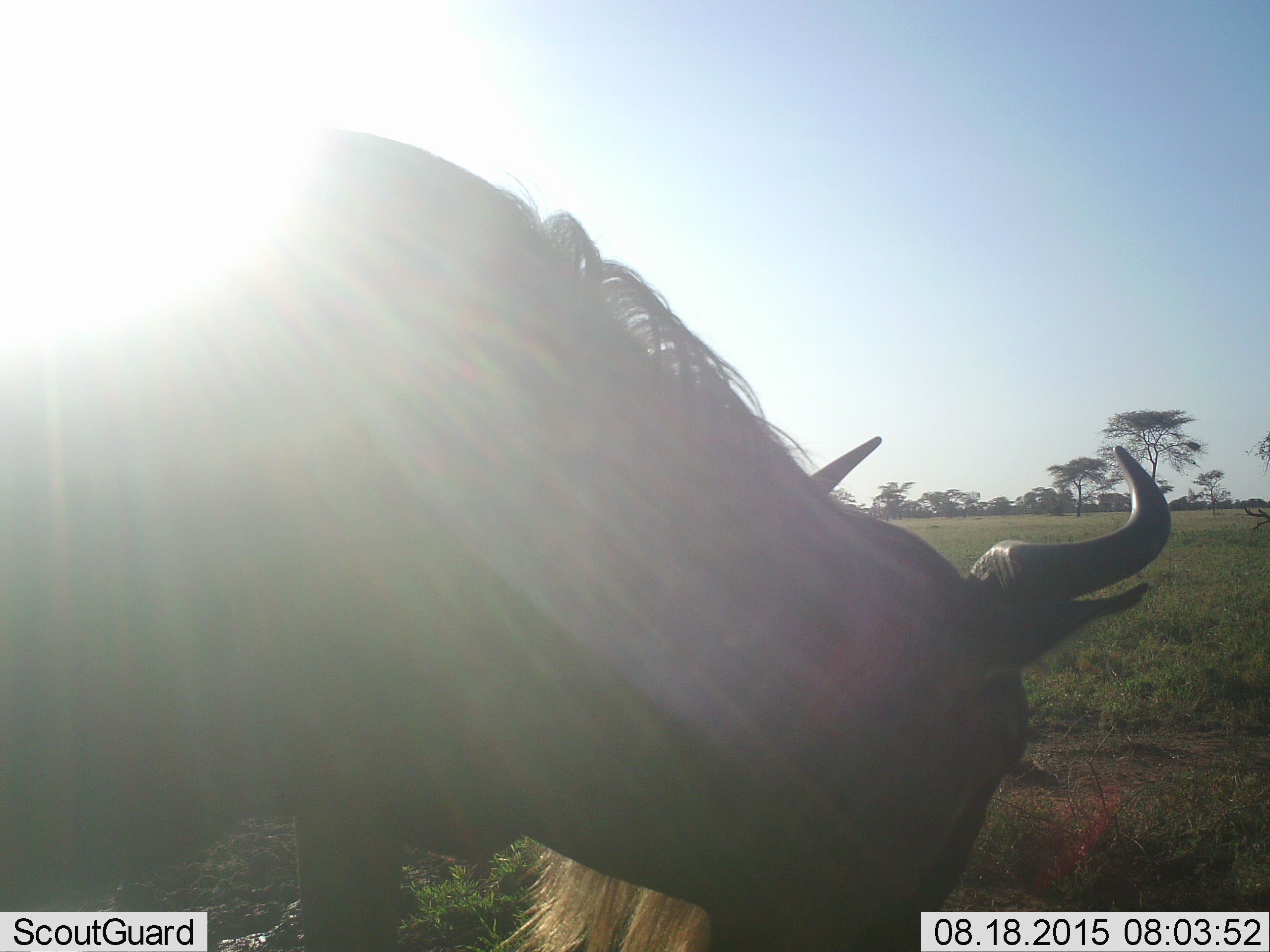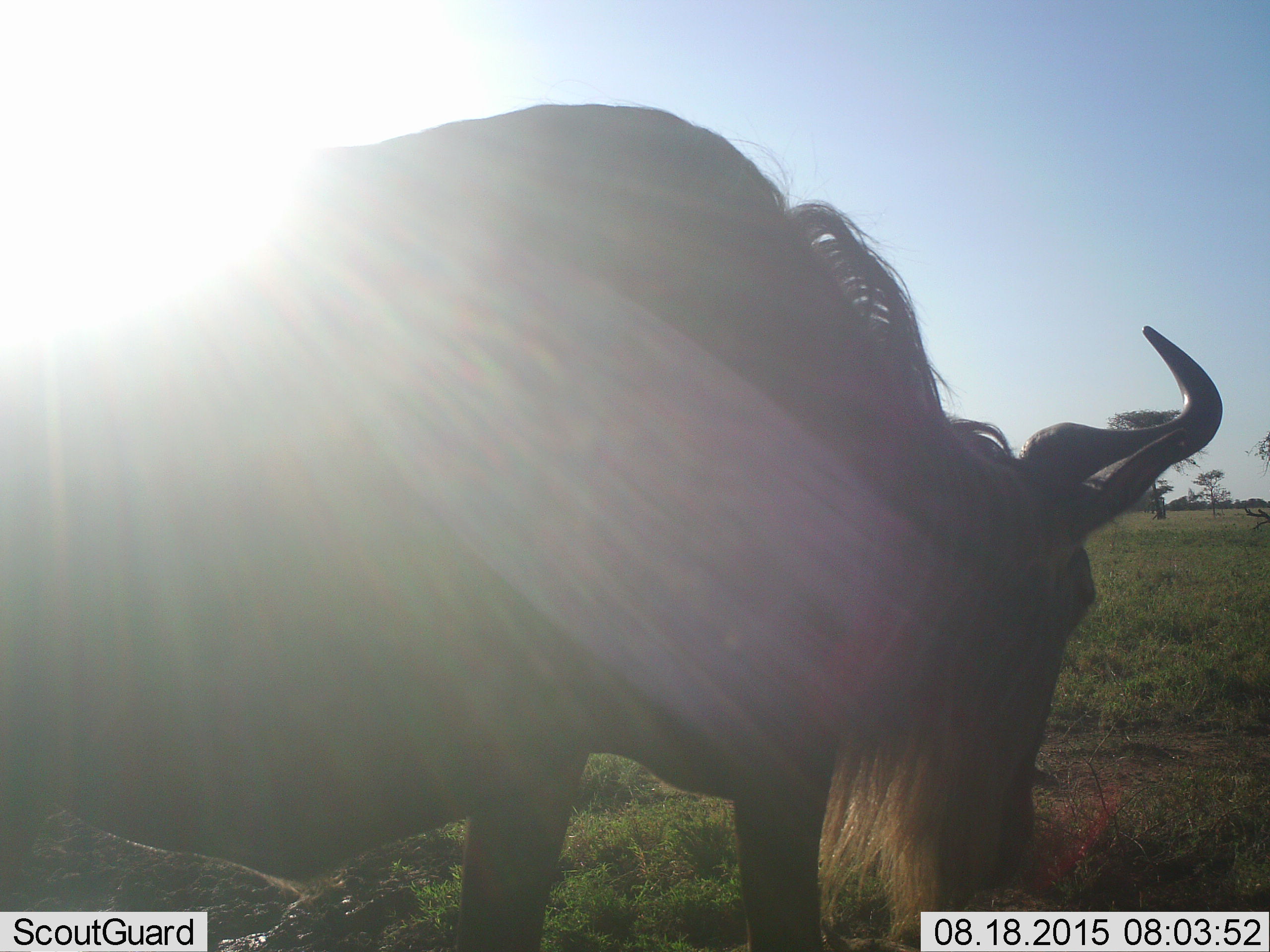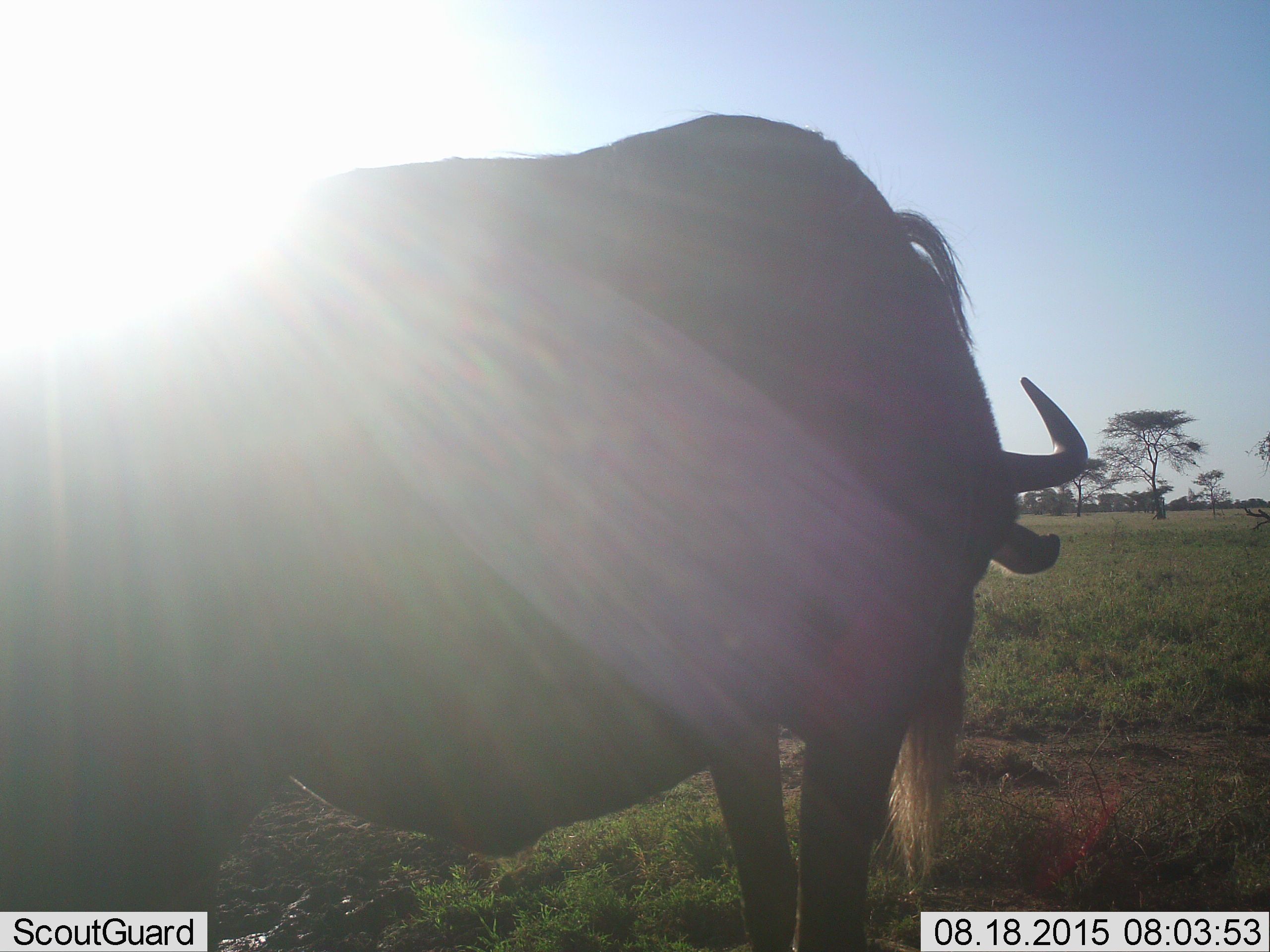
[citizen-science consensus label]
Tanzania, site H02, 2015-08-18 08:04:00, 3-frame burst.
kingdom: Animalia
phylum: Chordata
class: Mammalia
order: Artiodactyla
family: Bovidae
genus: Connochaetes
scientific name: Connochaetes taurinus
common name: blue wildebeest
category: wildebeest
Wildebeest (blue wildebeest) (Connochaetes taurinus), count 1. Behavior (volunteer vote fractions): standing 10%, resting 0%, moving 60%, interacting 0%. Young present (vote fraction): 0%. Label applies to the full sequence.